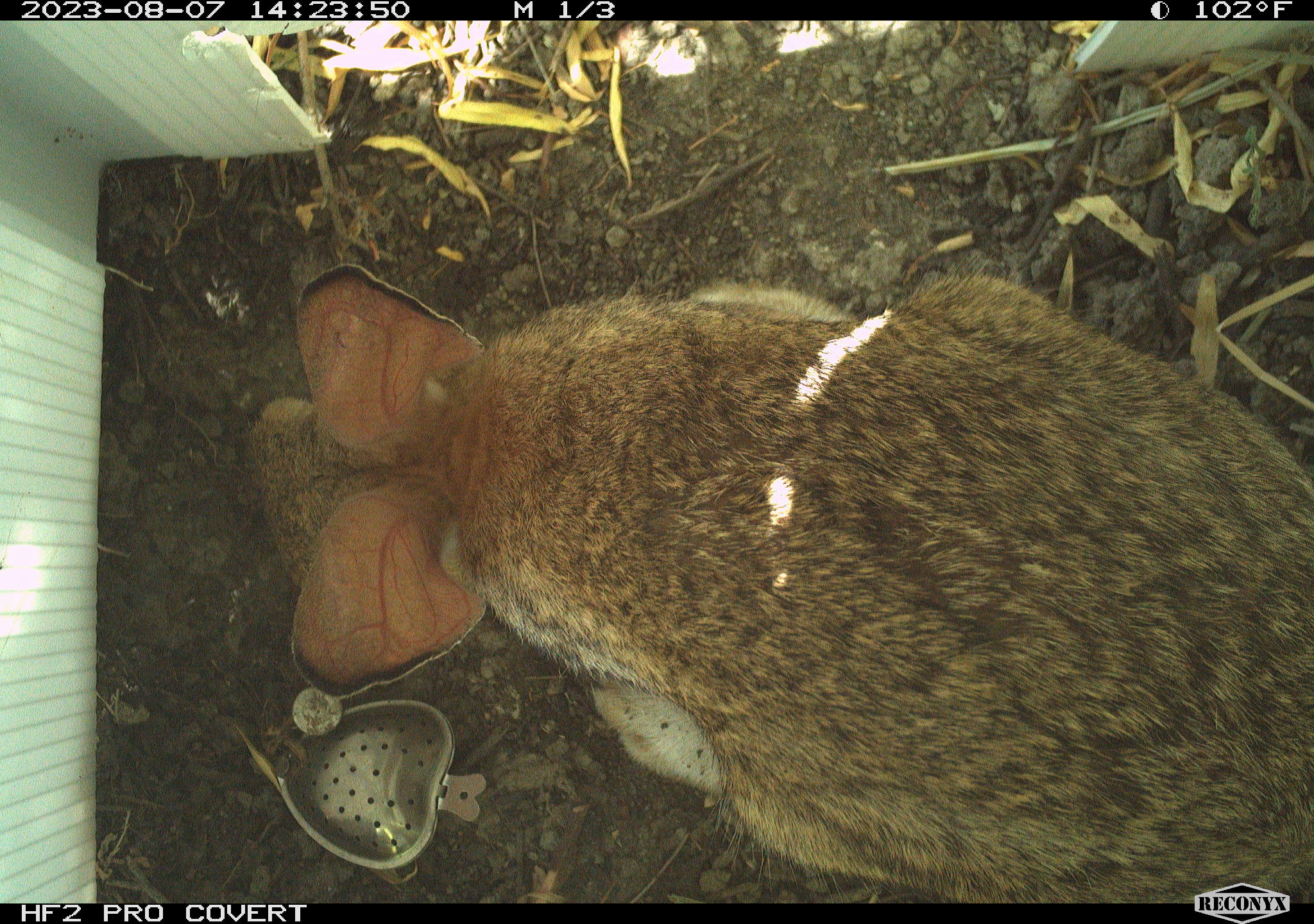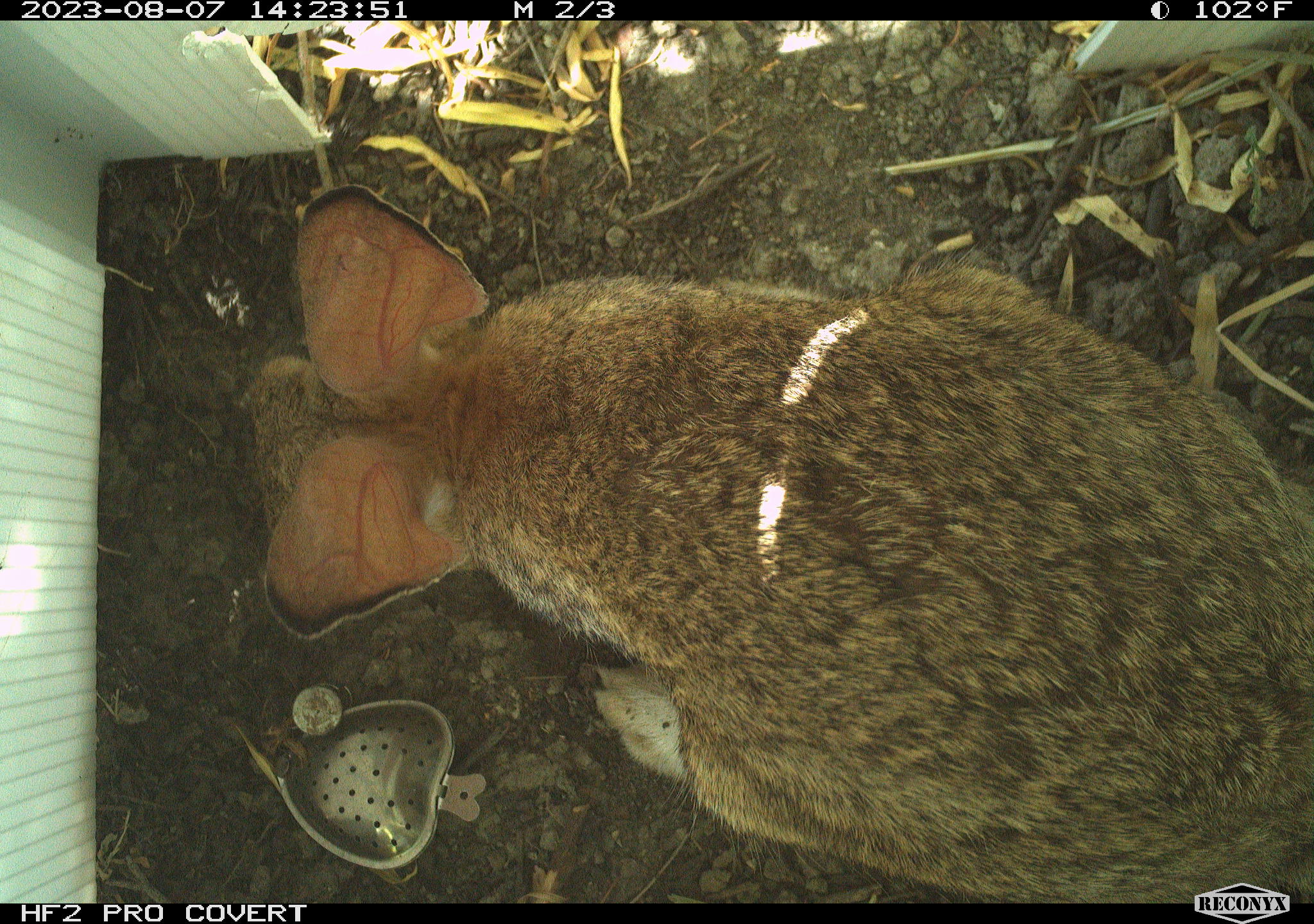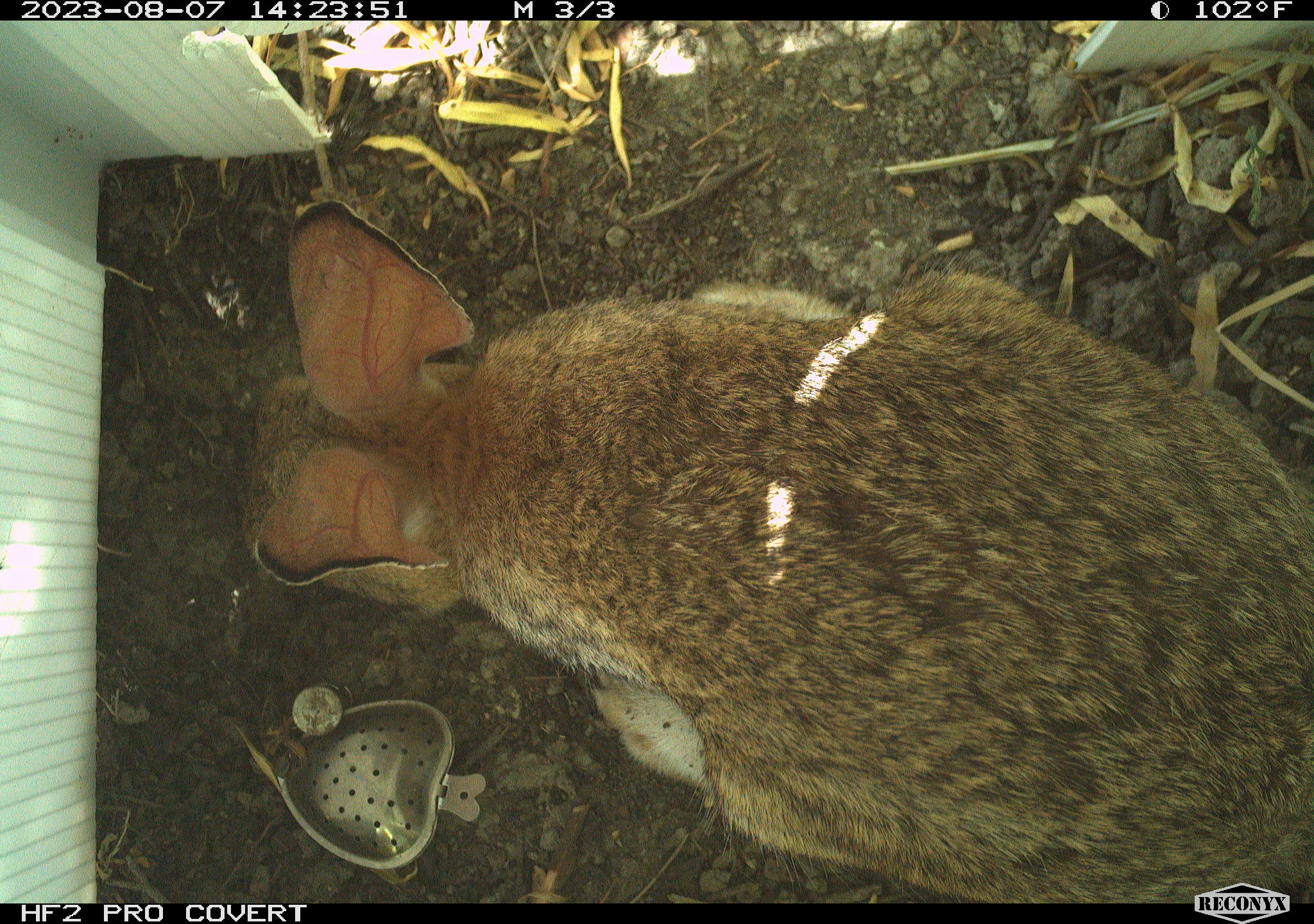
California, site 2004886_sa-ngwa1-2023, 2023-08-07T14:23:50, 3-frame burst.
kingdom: Animalia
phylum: Chordata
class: Mammalia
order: Lagomorpha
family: Leporidae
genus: Sylvilagus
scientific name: Sylvilagus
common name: cottontail rabbits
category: sylvilagus species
Sylvilagus species (cottontail rabbits) (Sylvilagus).